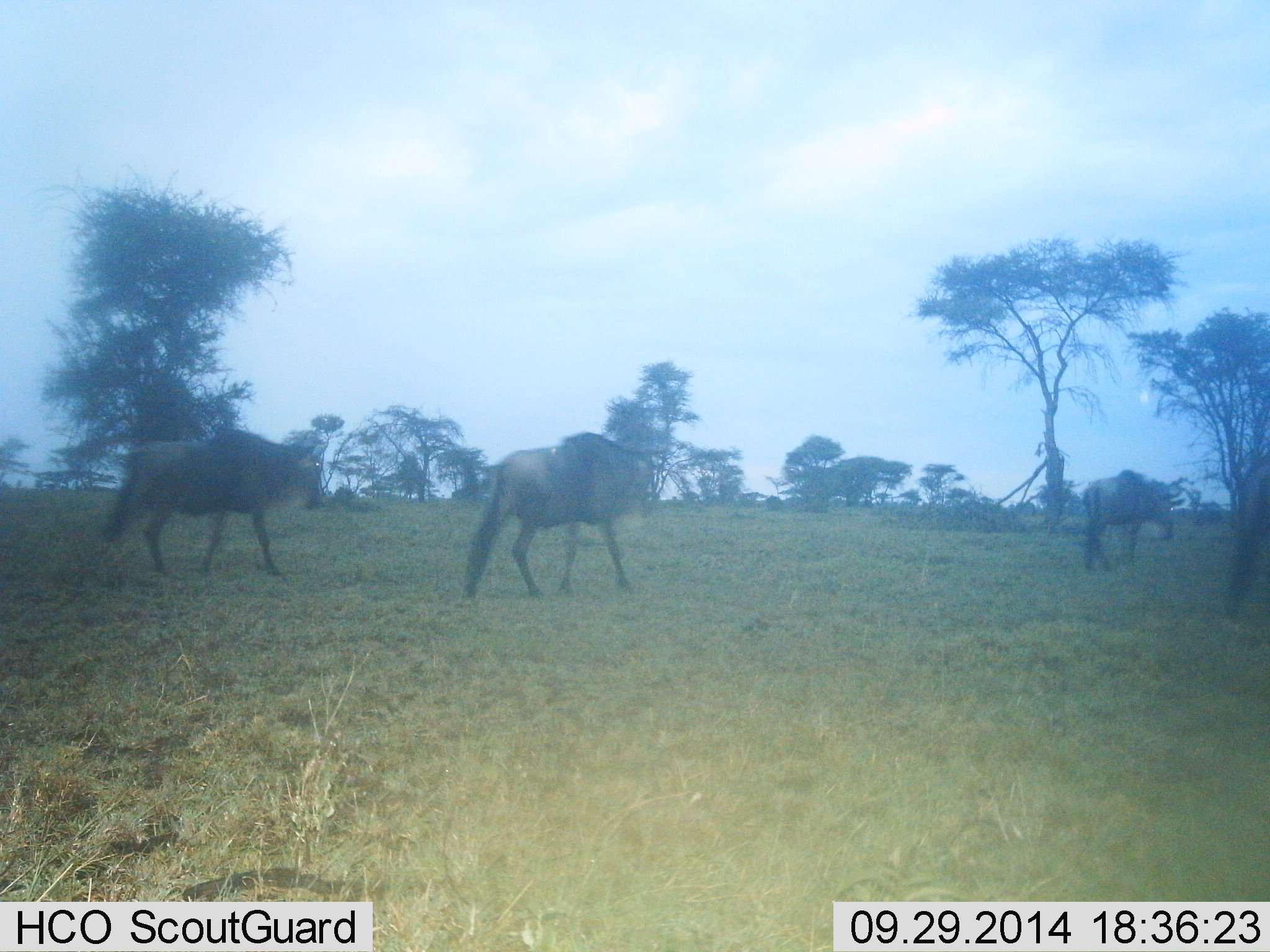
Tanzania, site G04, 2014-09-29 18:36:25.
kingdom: Animalia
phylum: Chordata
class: Mammalia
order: Artiodactyla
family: Bovidae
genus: Connochaetes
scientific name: Connochaetes taurinus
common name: blue wildebeest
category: wildebeest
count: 3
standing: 10%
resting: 0%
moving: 90%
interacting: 0%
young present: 0%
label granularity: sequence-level